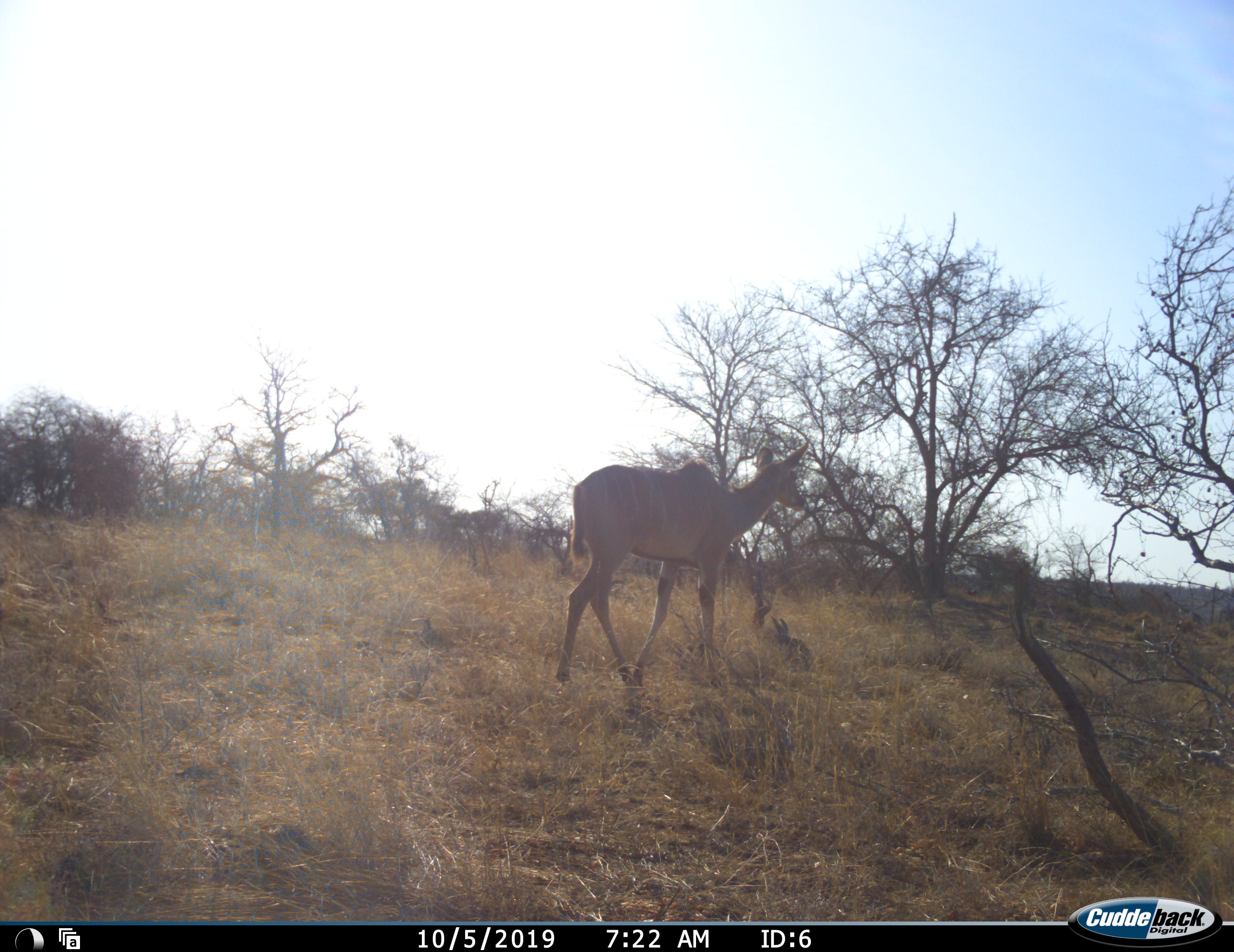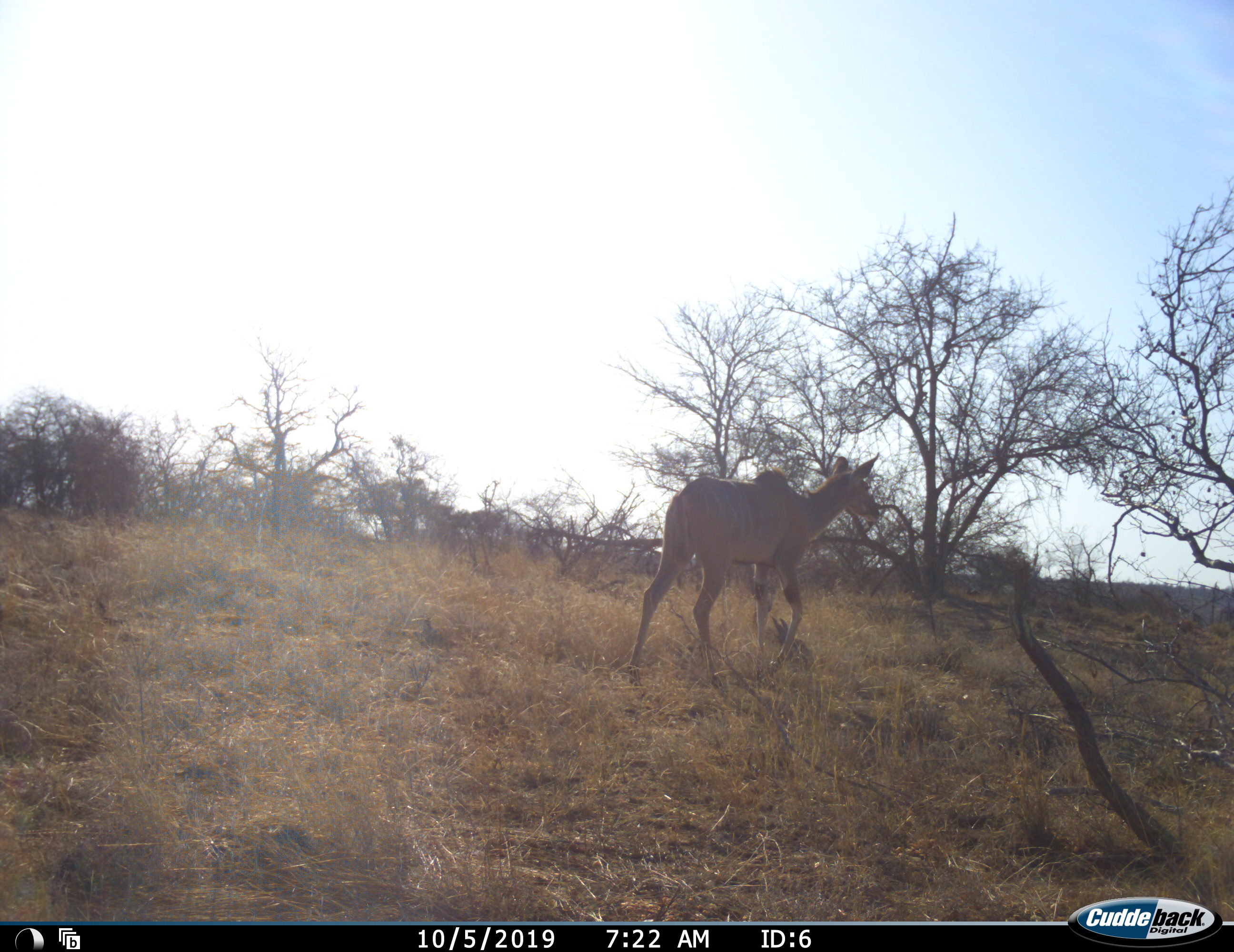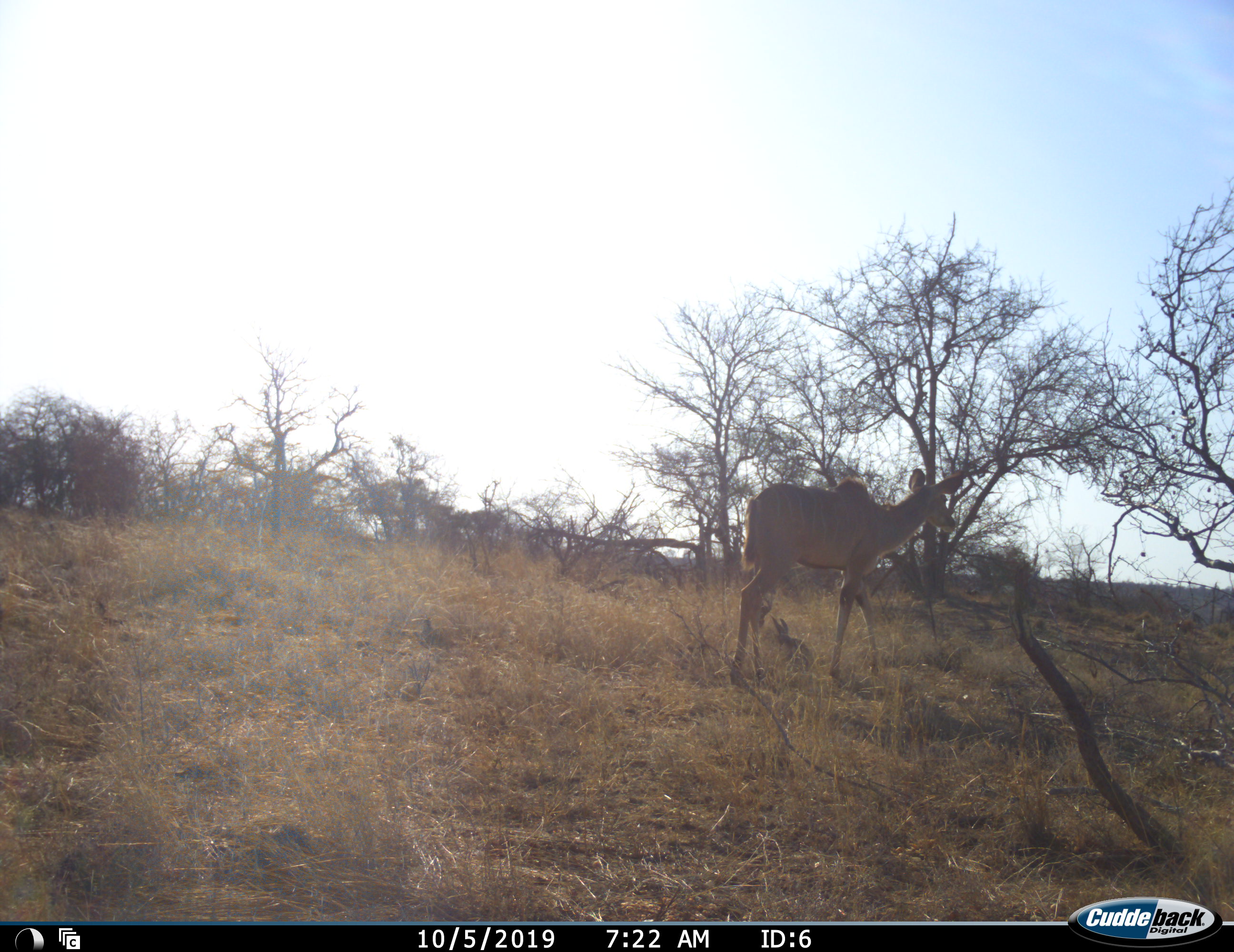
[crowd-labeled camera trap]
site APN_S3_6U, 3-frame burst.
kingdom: Animalia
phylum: Chordata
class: Mammalia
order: Artiodactyla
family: Bovidae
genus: Tragelaphus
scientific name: Tragelaphus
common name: kudu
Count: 1.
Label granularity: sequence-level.